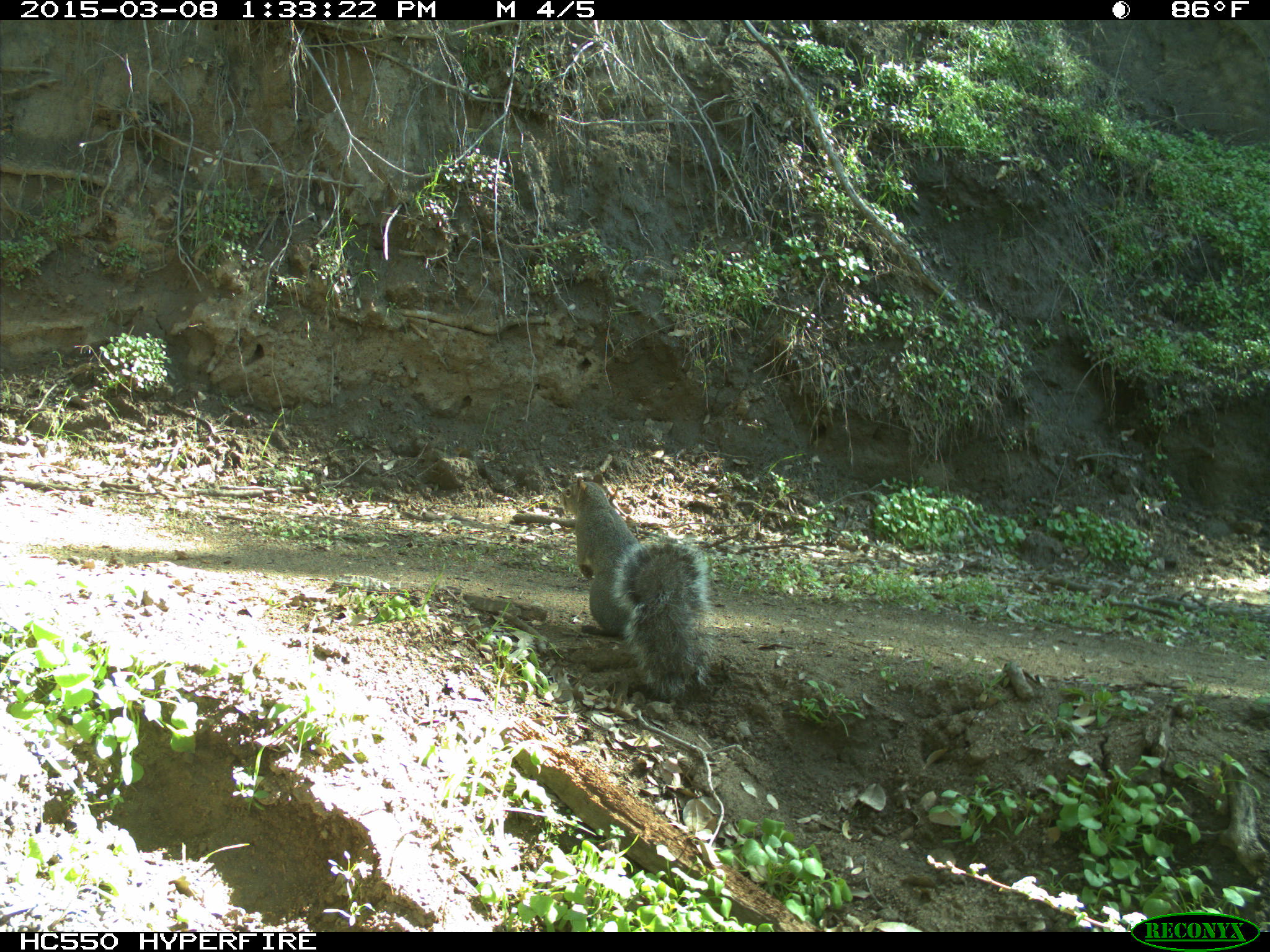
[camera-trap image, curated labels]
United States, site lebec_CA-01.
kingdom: Animalia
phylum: Chordata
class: Mammalia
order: Rodentia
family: Sciuridae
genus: Sciurus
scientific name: Sciurus carolinensis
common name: eastern gray squirrel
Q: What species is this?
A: Sciurus carolinensis (eastern gray squirrel).